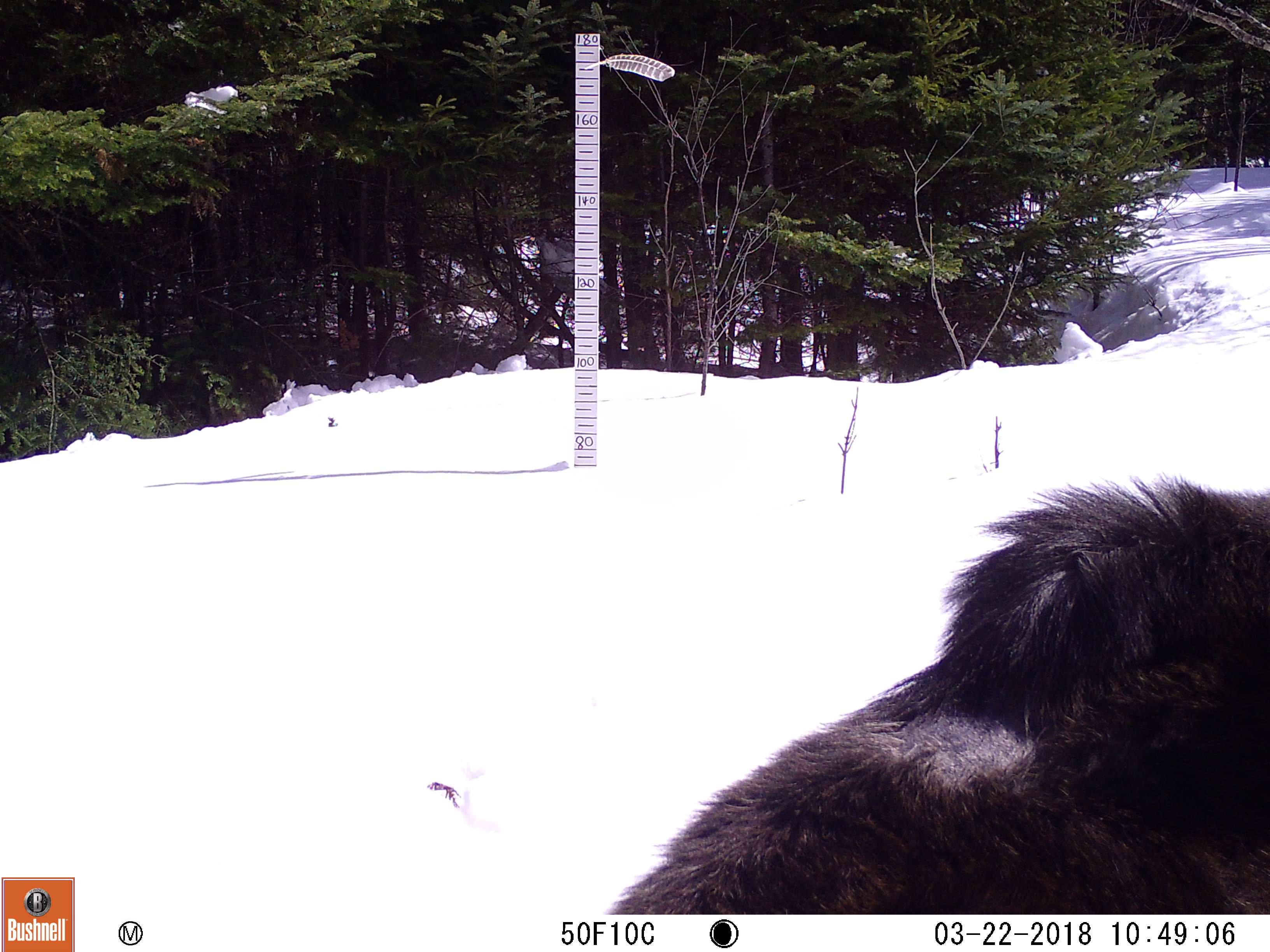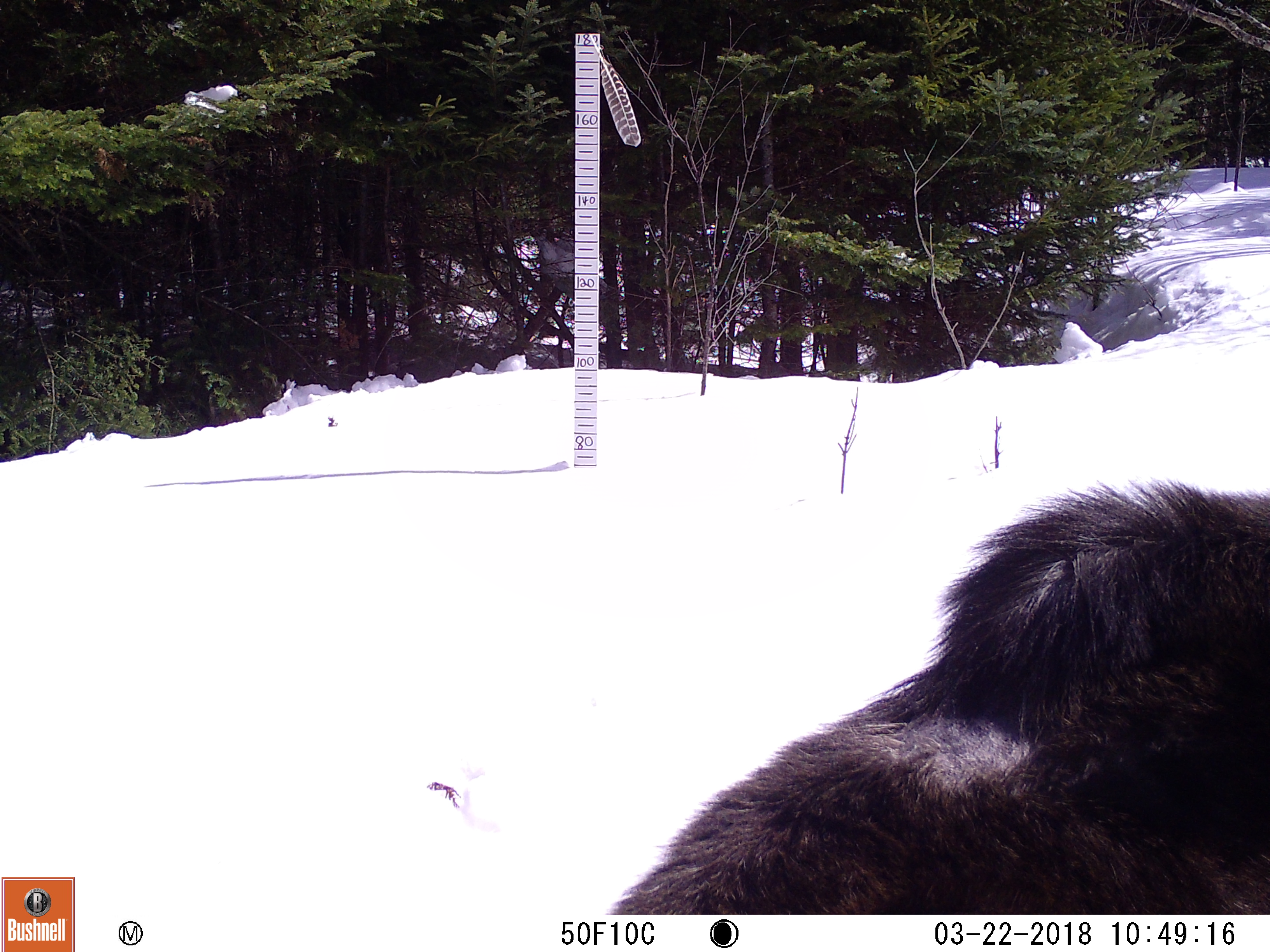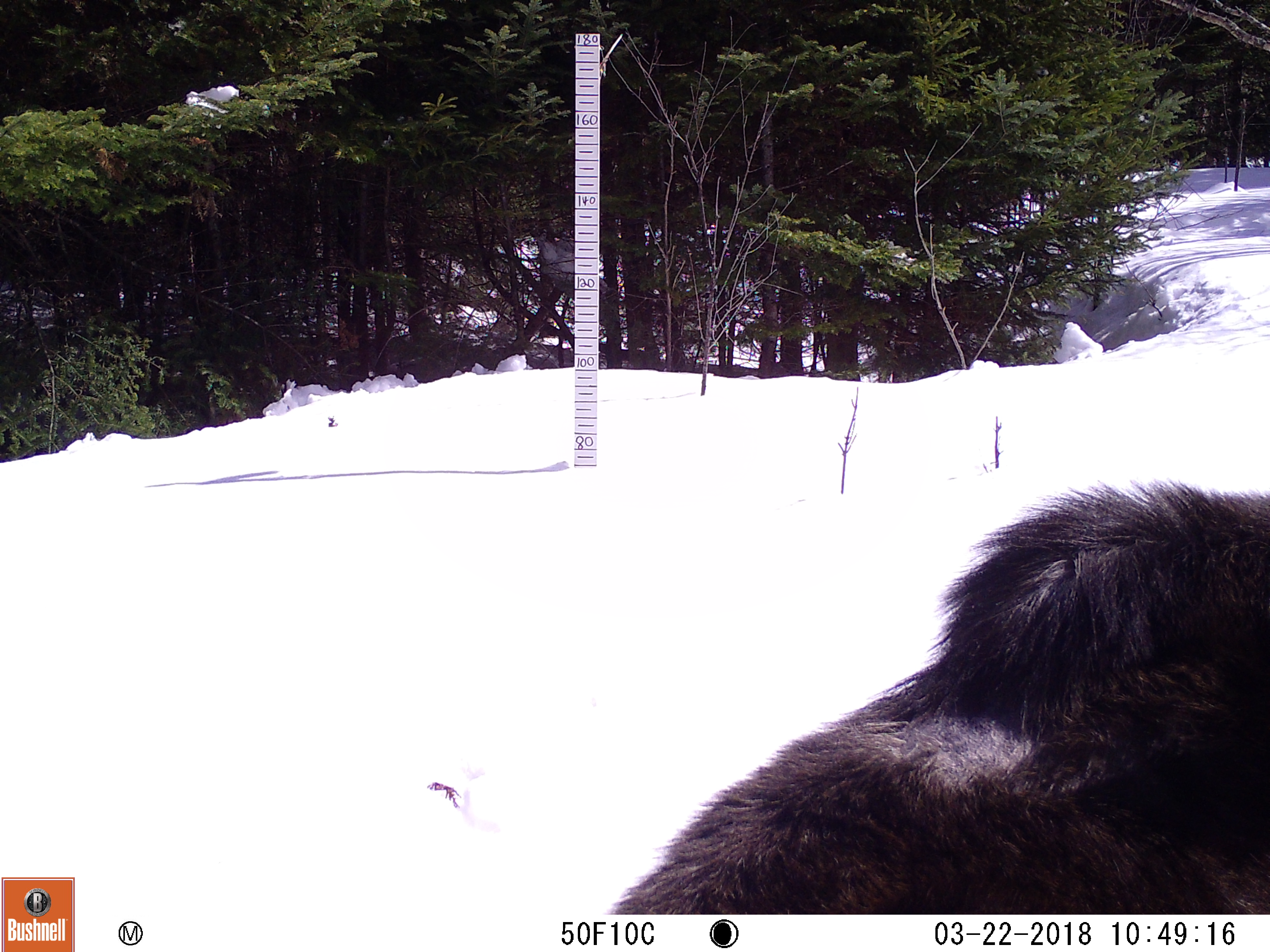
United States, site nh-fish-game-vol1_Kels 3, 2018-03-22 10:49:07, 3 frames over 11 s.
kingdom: Animalia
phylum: Chordata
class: Mammalia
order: Artiodactyla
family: Cervidae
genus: Alces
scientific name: Alces alces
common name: moose